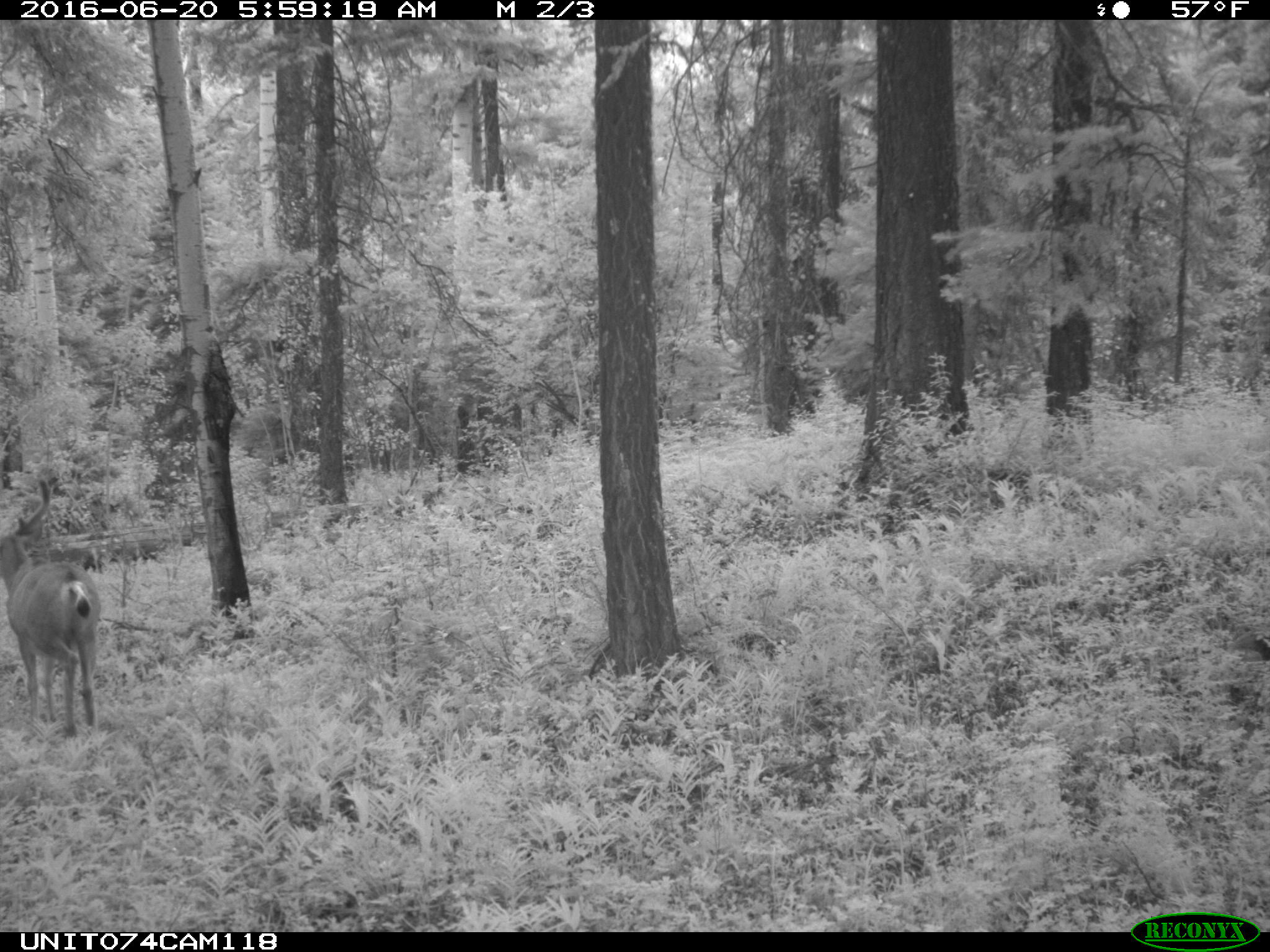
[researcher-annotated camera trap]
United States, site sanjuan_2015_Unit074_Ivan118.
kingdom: Animalia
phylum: Chordata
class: Mammalia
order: Artiodactyla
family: Cervidae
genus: Odocoileus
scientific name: Odocoileus hemionus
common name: mule deer